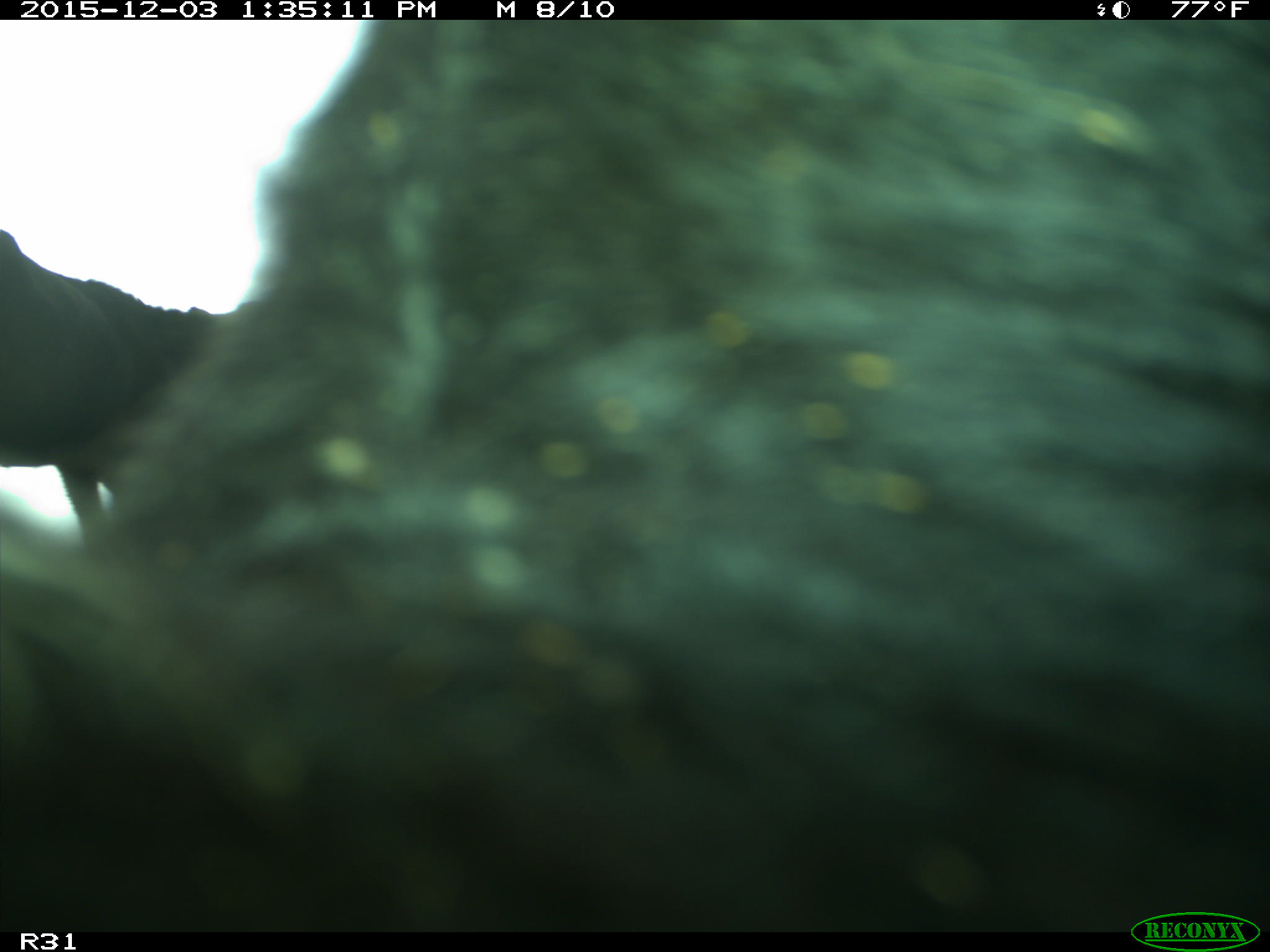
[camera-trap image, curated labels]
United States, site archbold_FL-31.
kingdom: Animalia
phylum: Chordata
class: Mammalia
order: Artiodactyla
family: Bovidae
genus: Bos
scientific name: Bos taurus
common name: domestic cow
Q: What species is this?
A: Bos taurus (domestic cow).